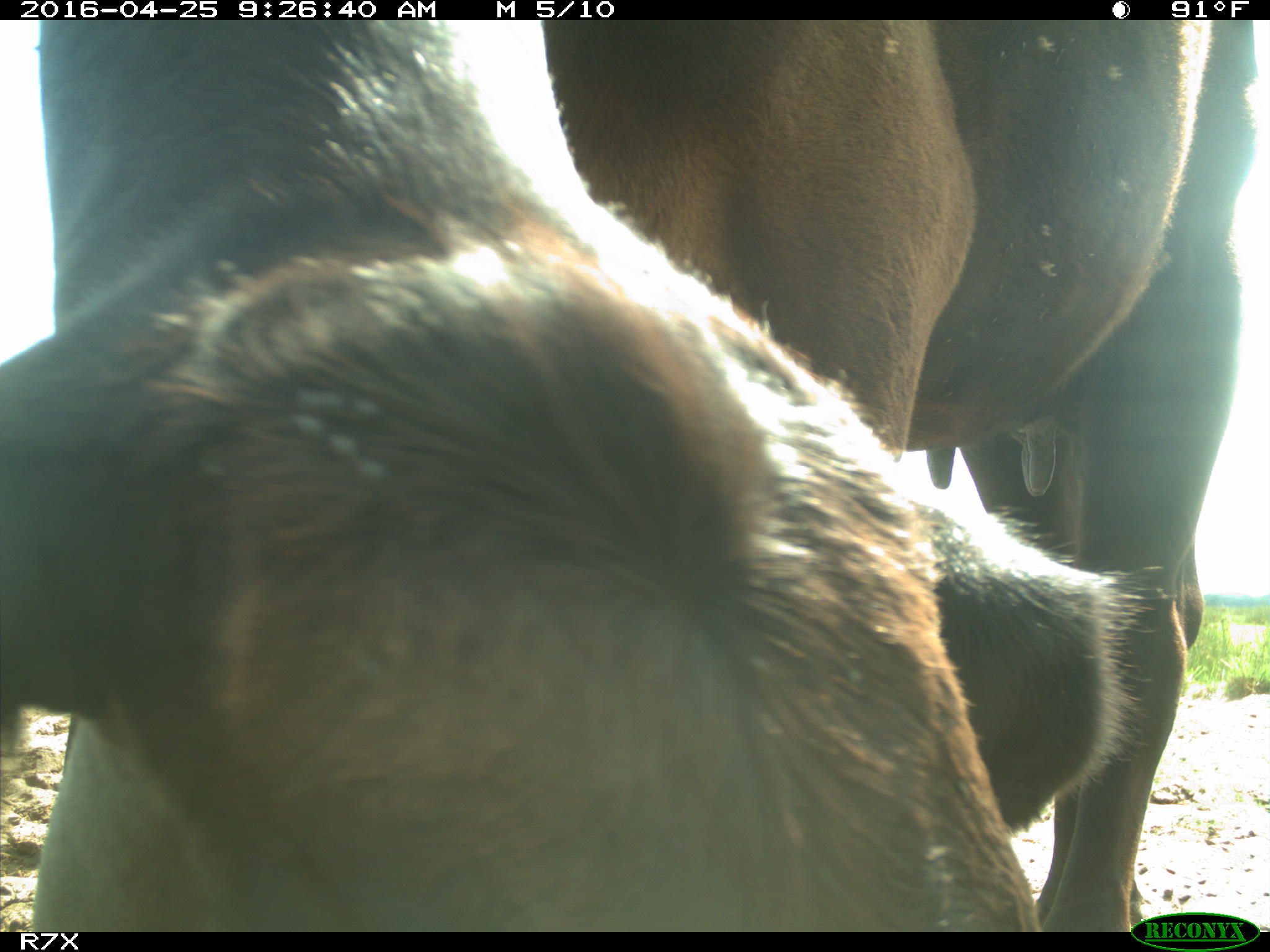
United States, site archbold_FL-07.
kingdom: Animalia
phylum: Chordata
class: Mammalia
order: Artiodactyla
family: Bovidae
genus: Bos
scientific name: Bos taurus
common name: domestic cow